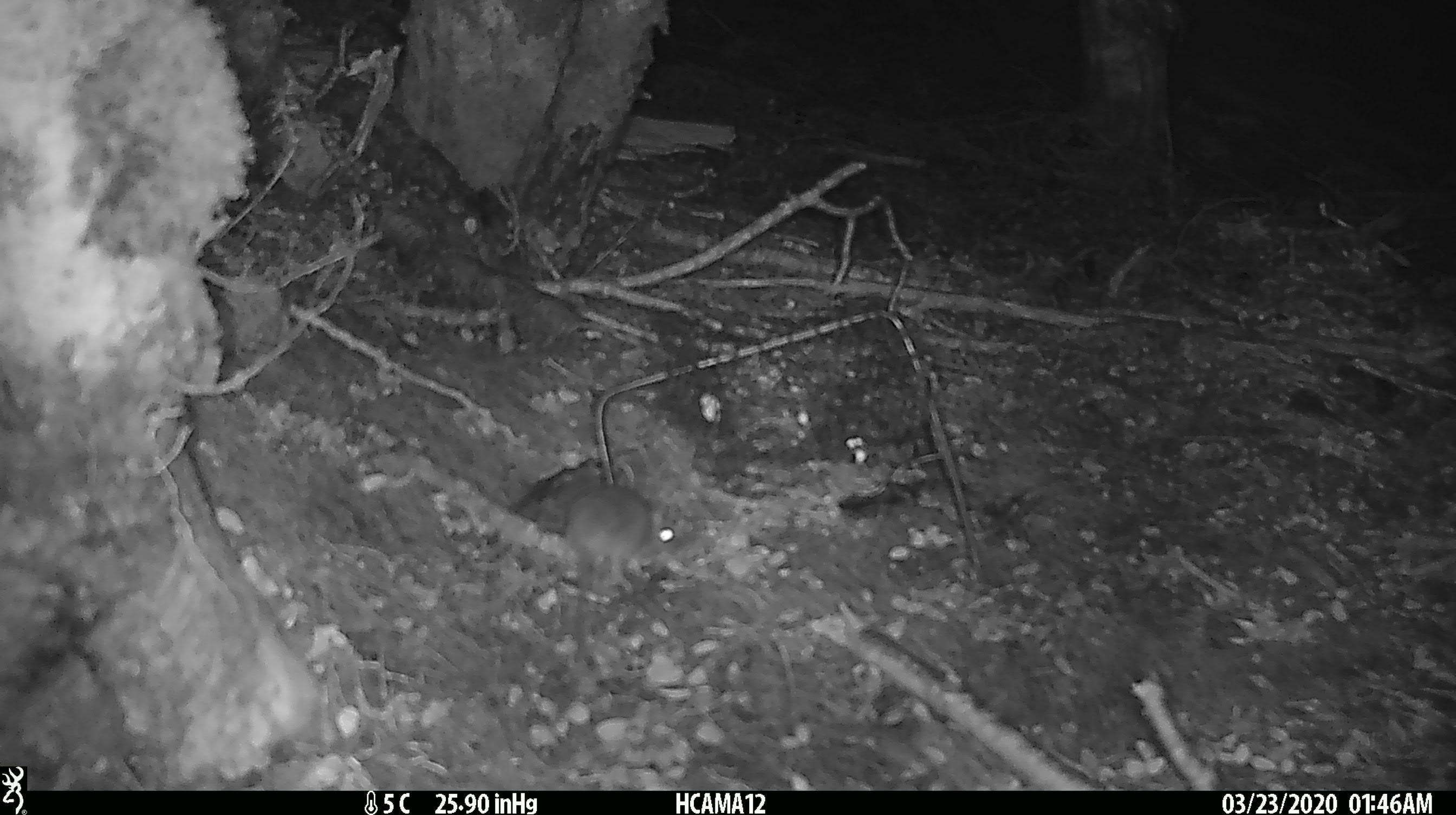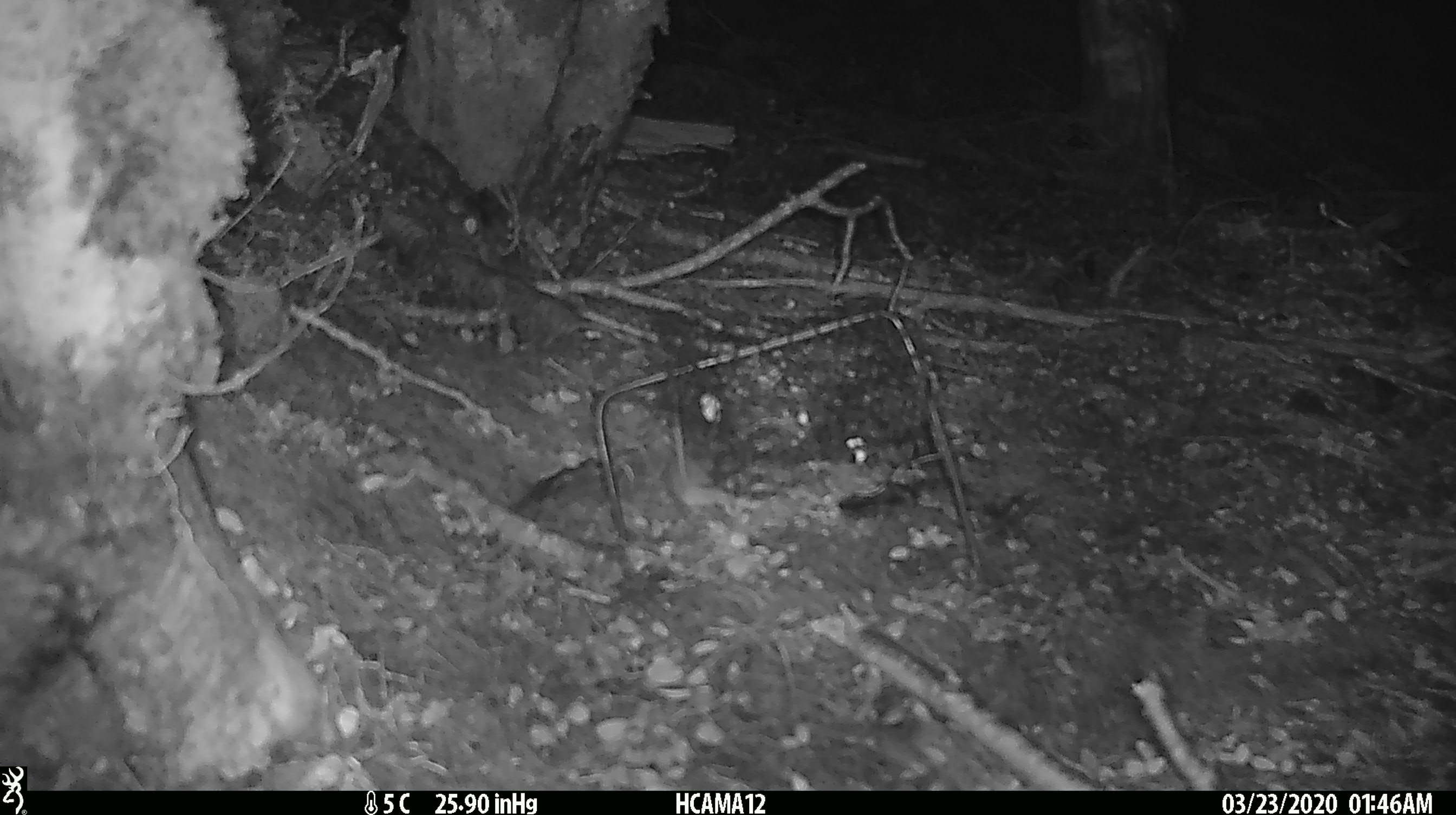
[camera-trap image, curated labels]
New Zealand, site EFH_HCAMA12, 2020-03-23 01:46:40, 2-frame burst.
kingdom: Animalia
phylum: Chordata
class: Mammalia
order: Rodentia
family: Muridae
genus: Mus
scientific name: Mus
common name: mouse